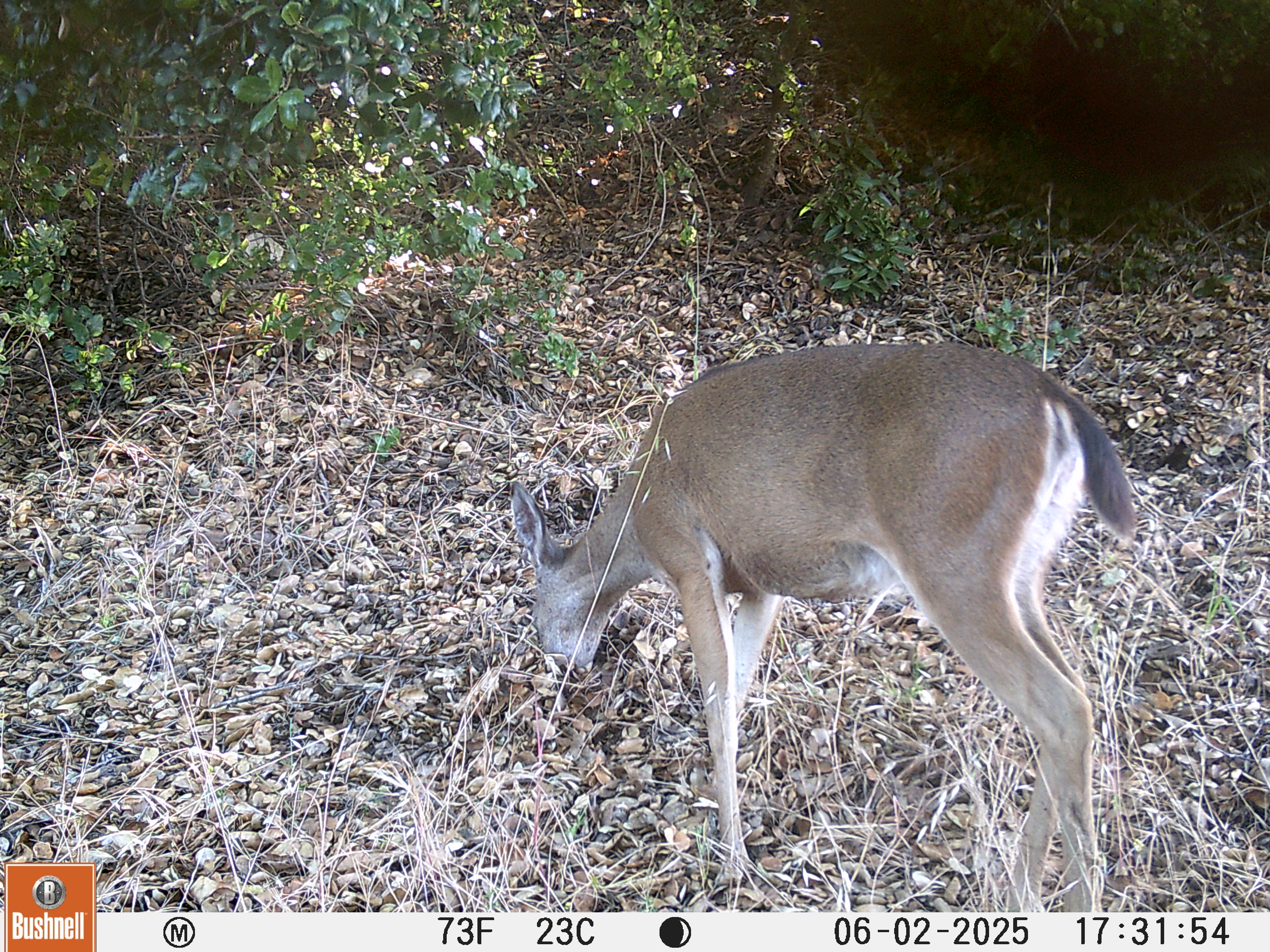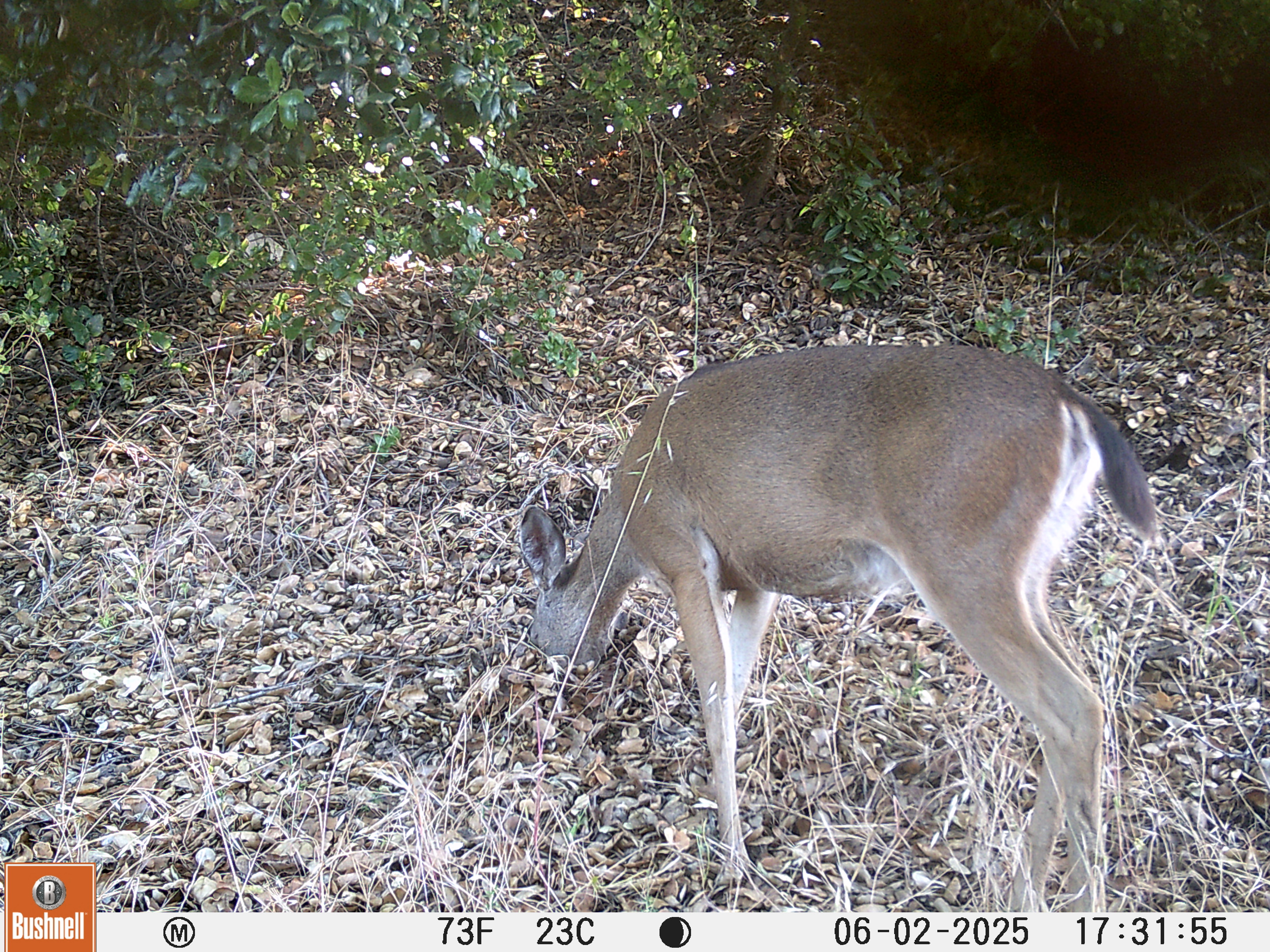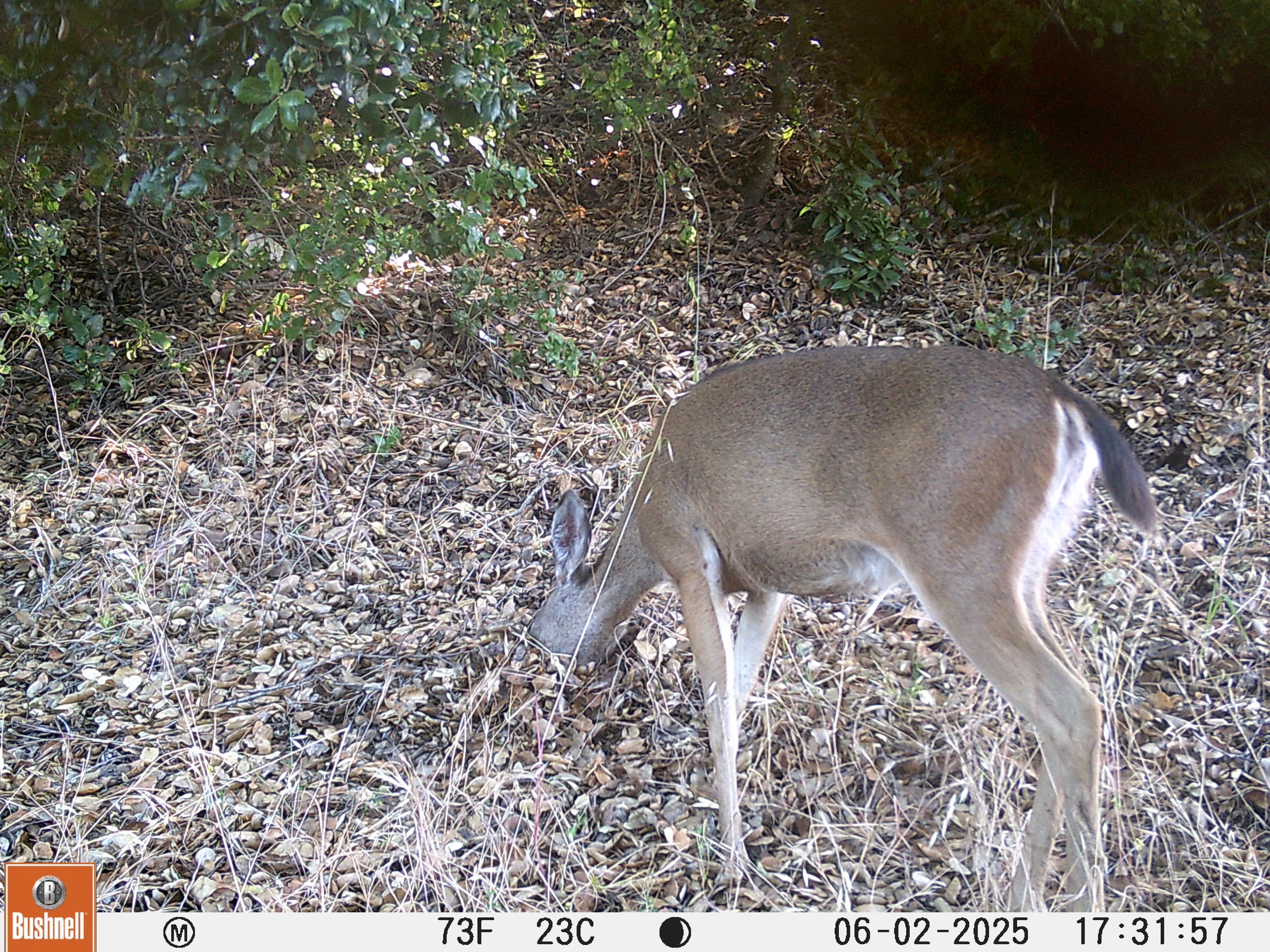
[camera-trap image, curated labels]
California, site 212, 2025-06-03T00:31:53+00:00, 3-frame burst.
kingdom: Animalia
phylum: Chordata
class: Mammalia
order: Artiodactyla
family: Cervidae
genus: Odocoileus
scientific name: Odocoileus hemionus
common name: mule deer